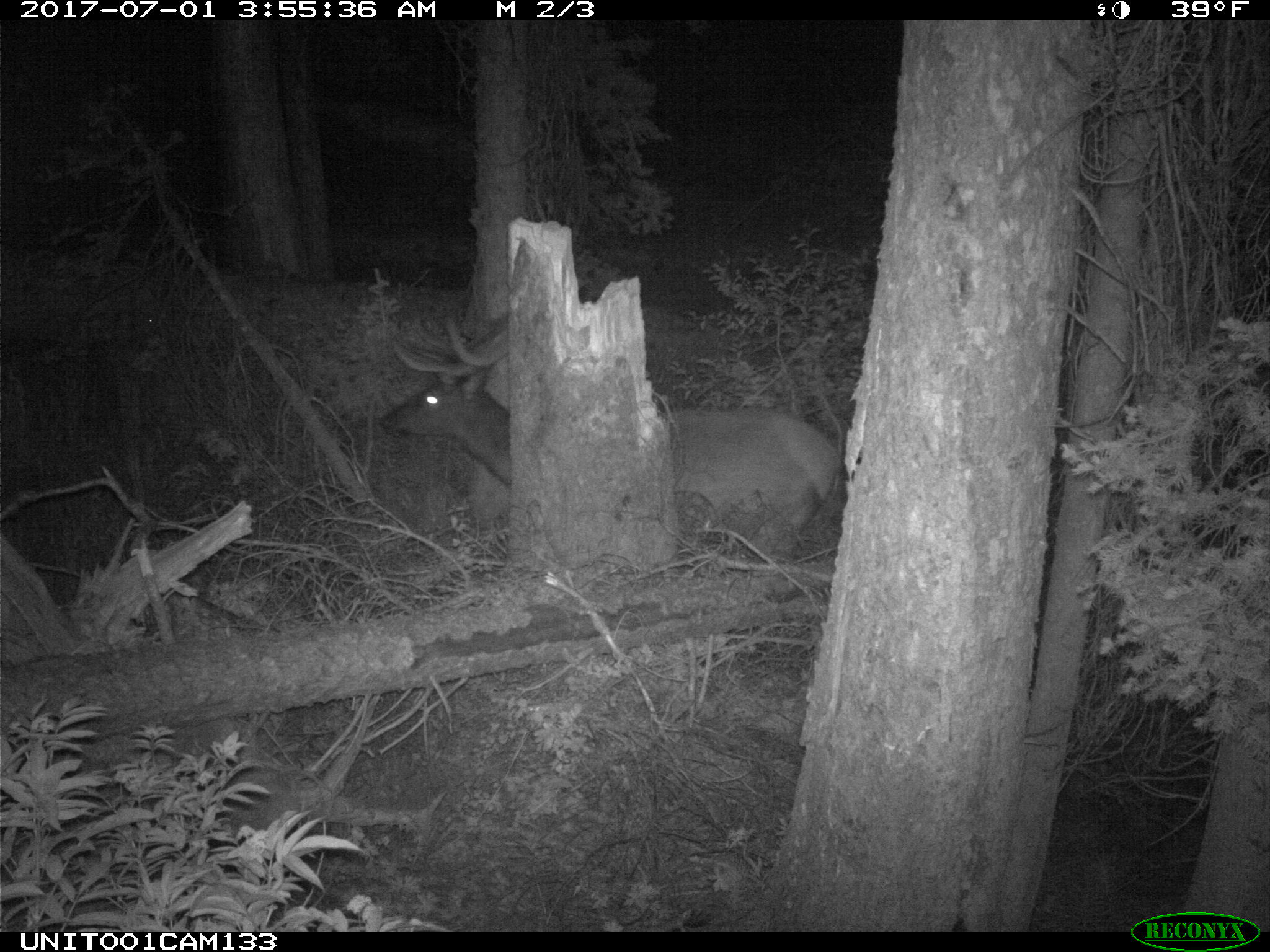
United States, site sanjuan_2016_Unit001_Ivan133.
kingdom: Animalia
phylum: Chordata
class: Mammalia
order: Artiodactyla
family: Cervidae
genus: Cervus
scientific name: Cervus elaphus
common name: red deer